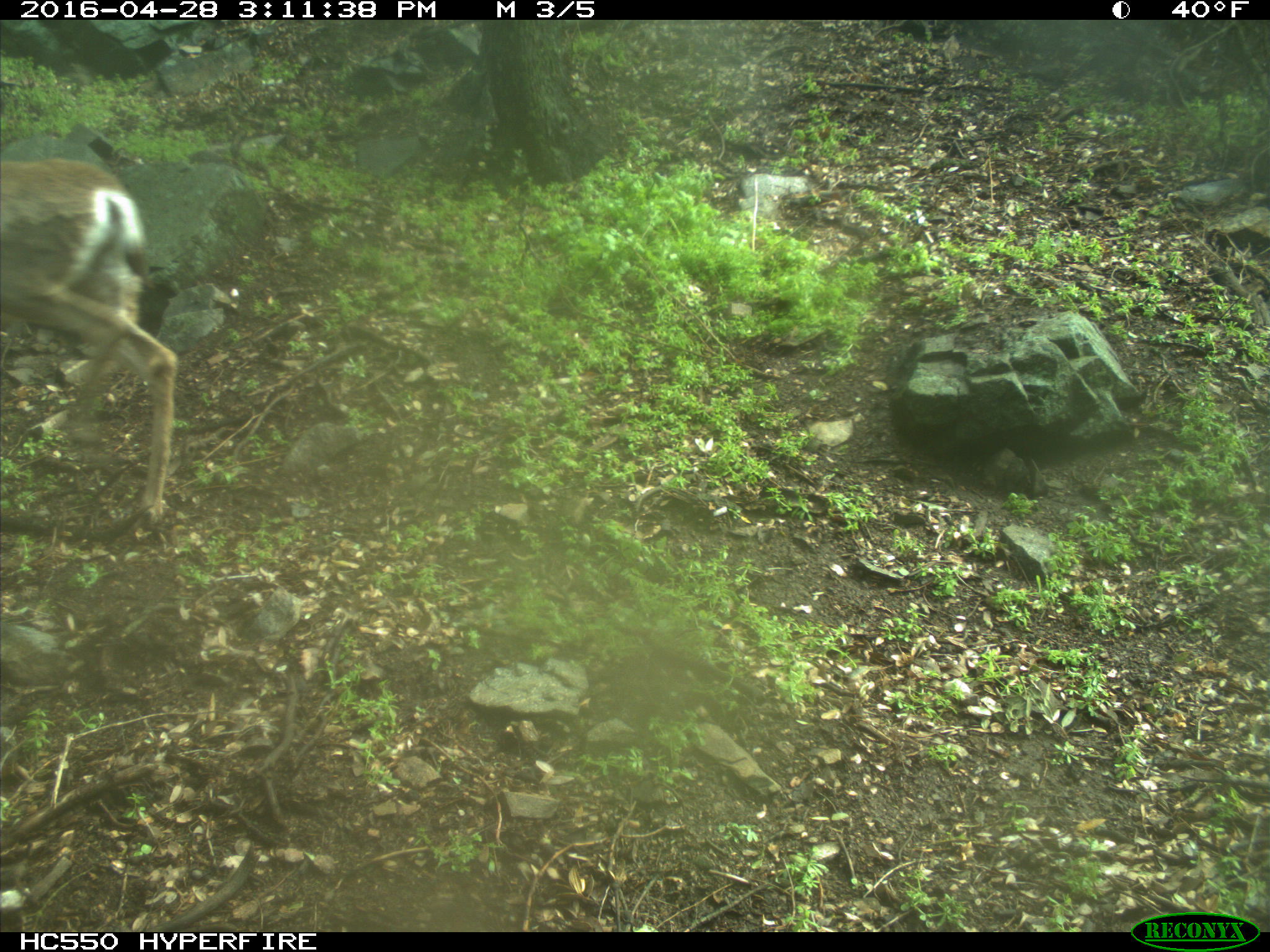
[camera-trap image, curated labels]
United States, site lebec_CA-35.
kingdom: Animalia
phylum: Chordata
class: Mammalia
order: Artiodactyla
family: Cervidae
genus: Odocoileus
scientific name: Odocoileus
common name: deer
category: unidentified deer